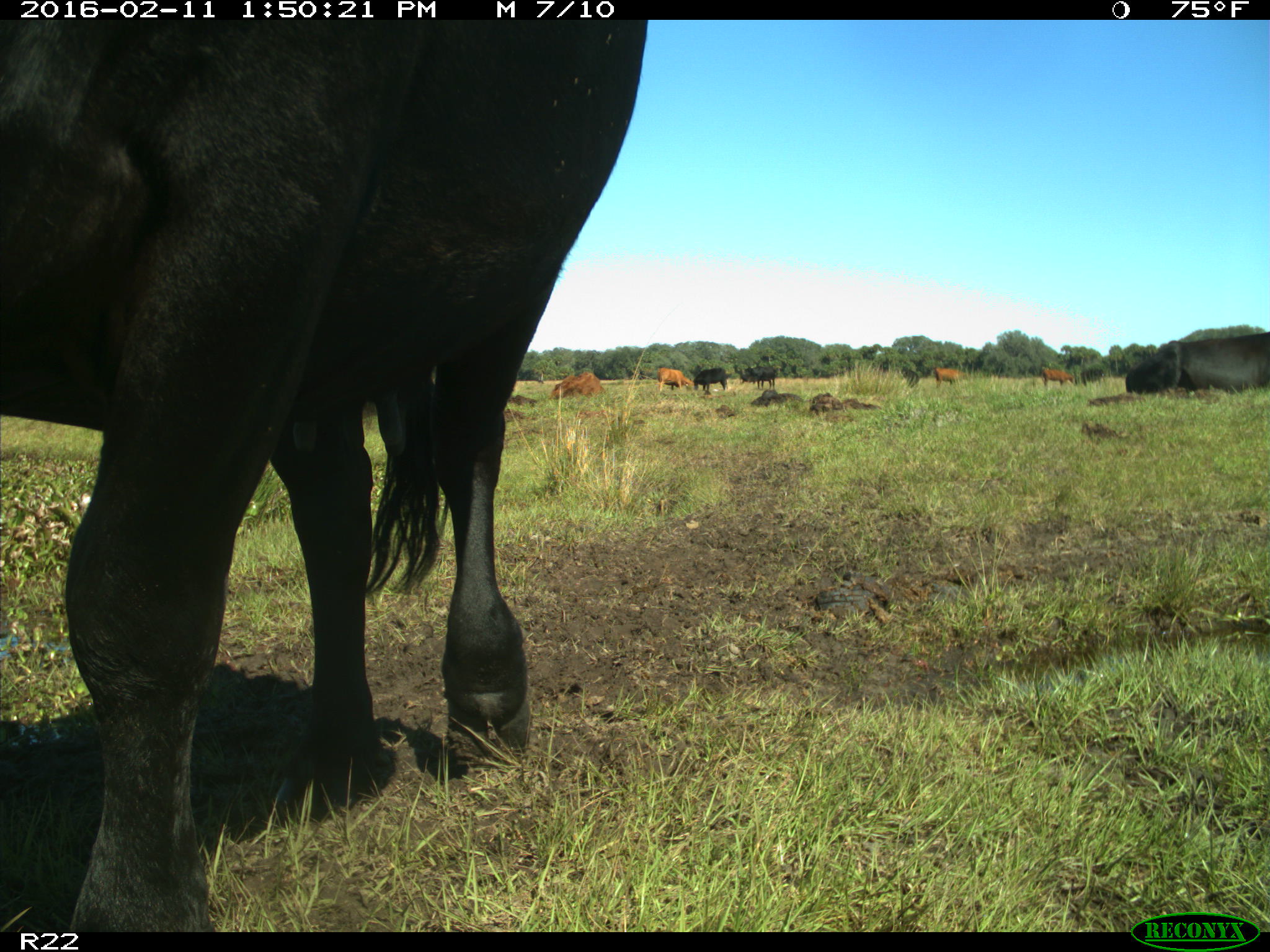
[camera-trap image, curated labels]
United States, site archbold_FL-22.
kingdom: Animalia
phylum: Chordata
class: Mammalia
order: Artiodactyla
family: Bovidae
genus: Bos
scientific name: Bos taurus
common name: domestic cow